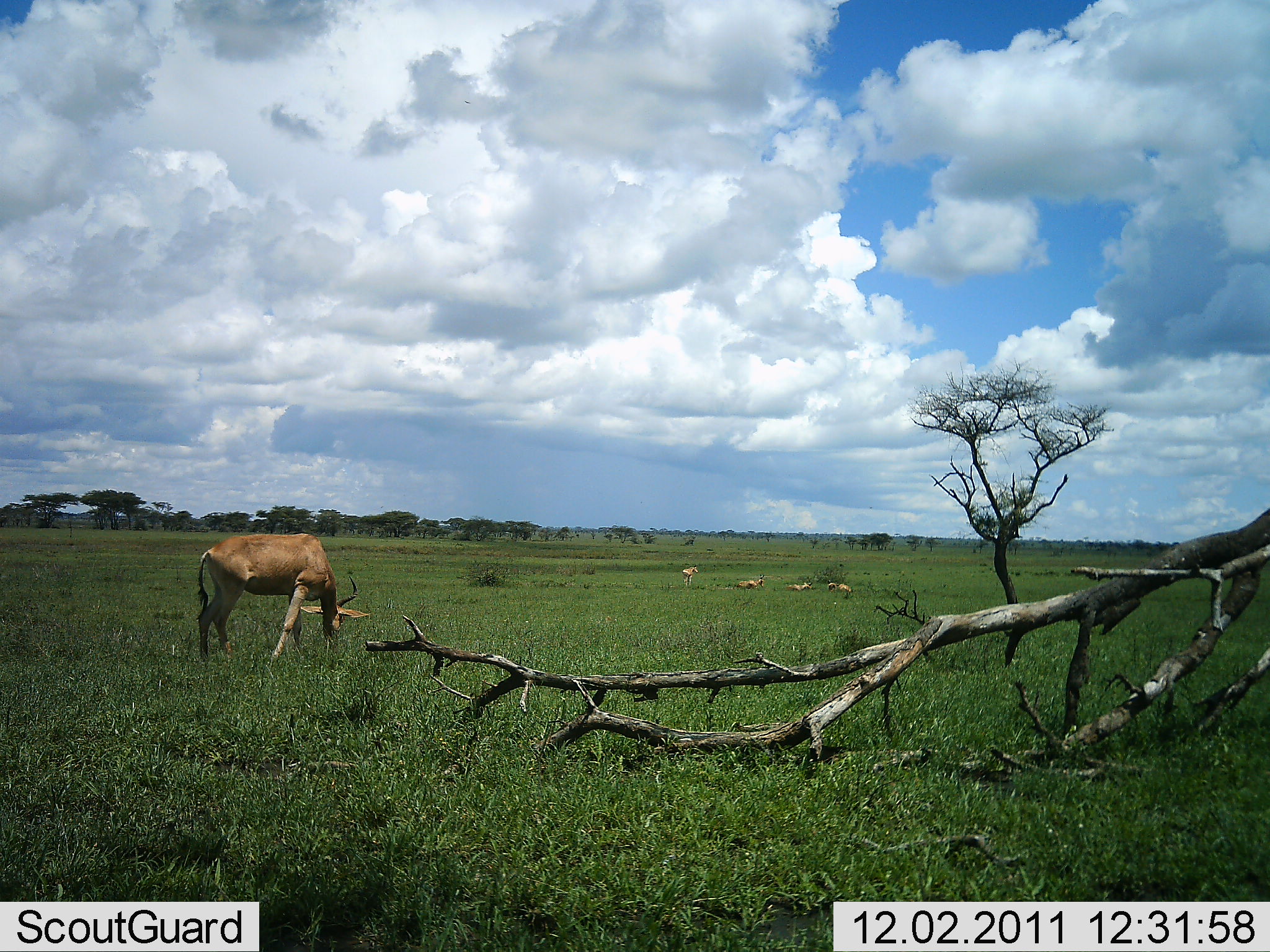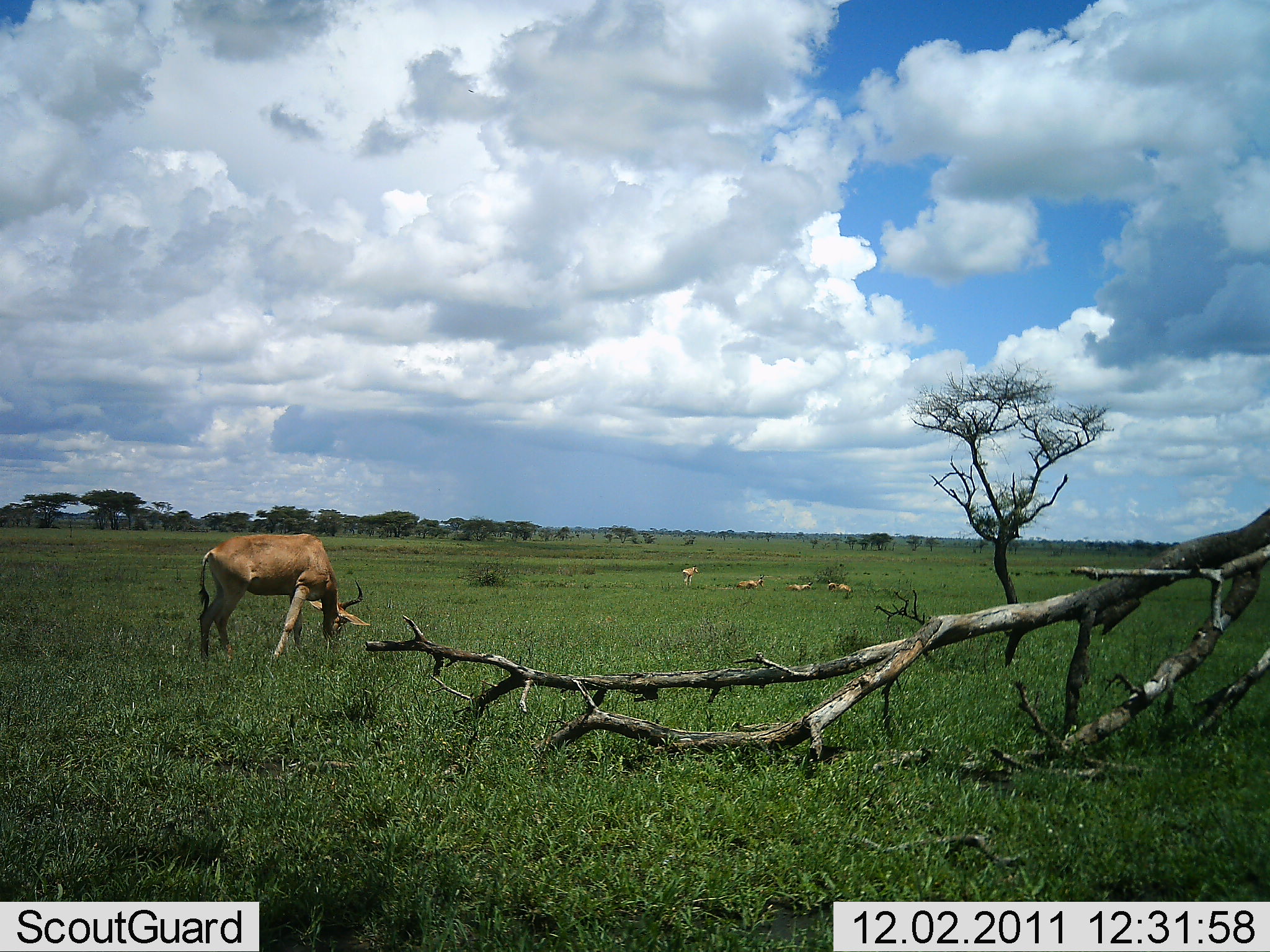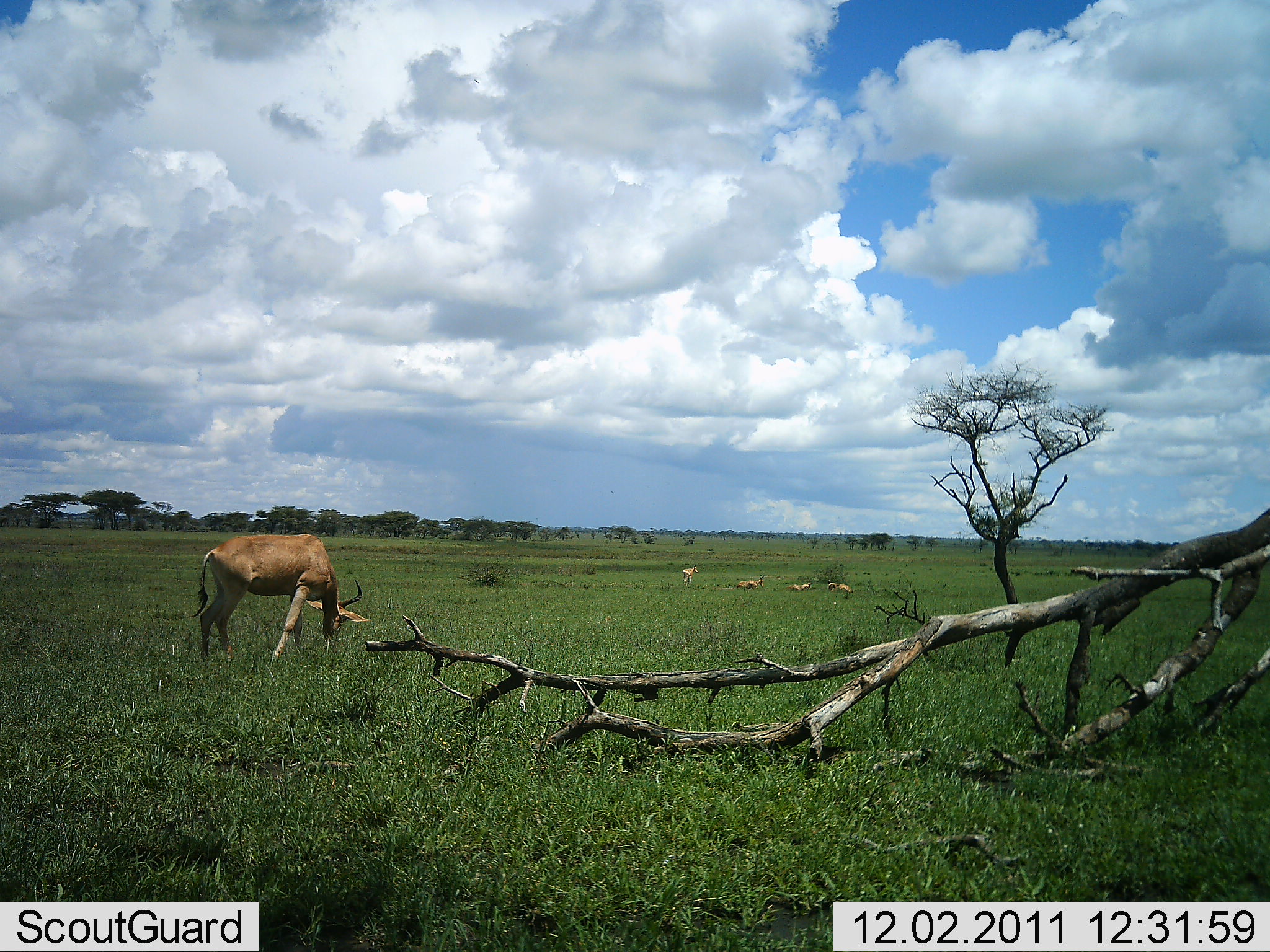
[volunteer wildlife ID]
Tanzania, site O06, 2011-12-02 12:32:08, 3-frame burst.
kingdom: Animalia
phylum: Chordata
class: Mammalia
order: Artiodactyla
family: Bovidae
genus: Alcelaphus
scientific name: Alcelaphus buselaphus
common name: hartebeest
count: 5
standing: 40%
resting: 40%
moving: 0%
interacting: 0%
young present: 0%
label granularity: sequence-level